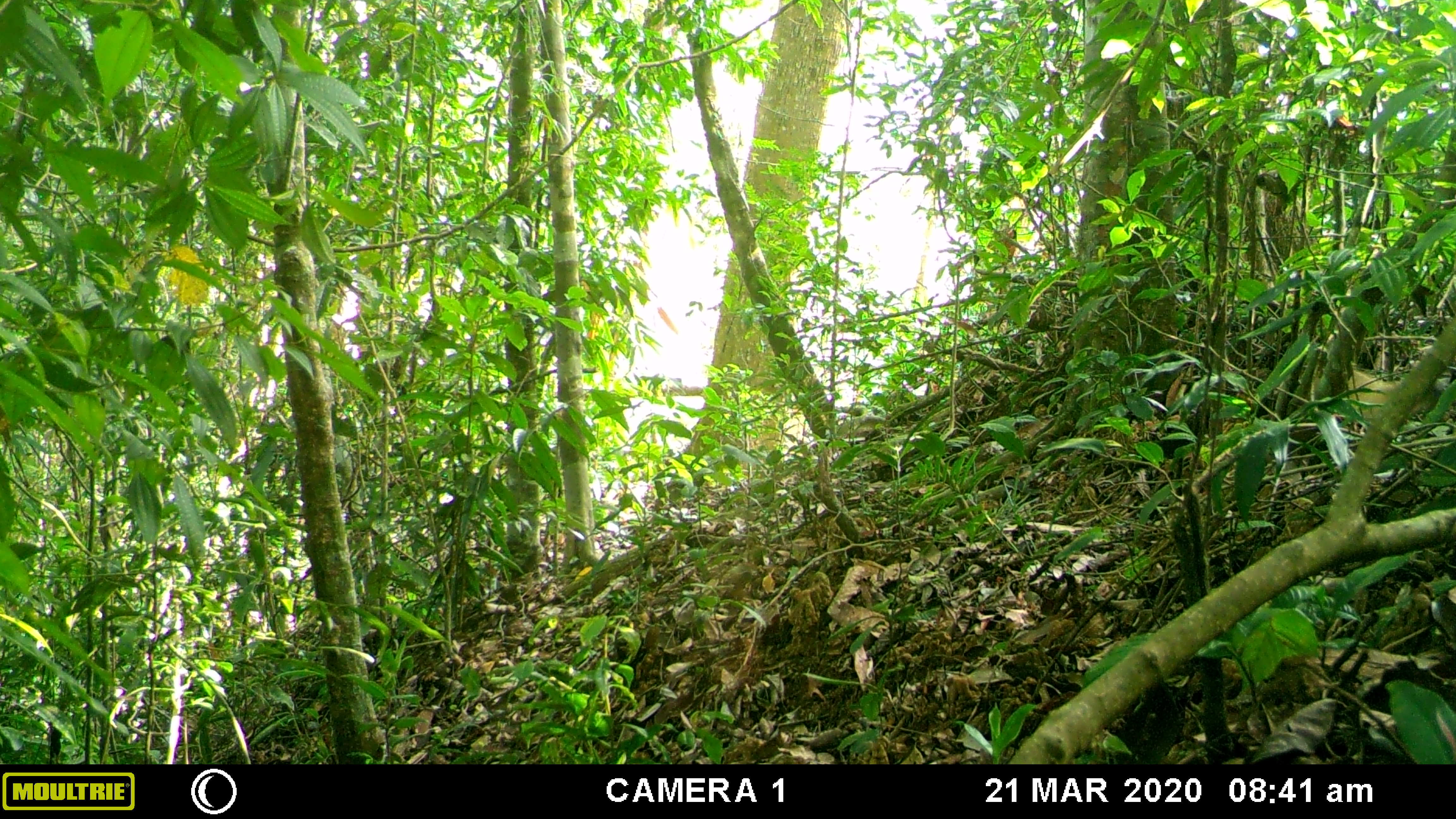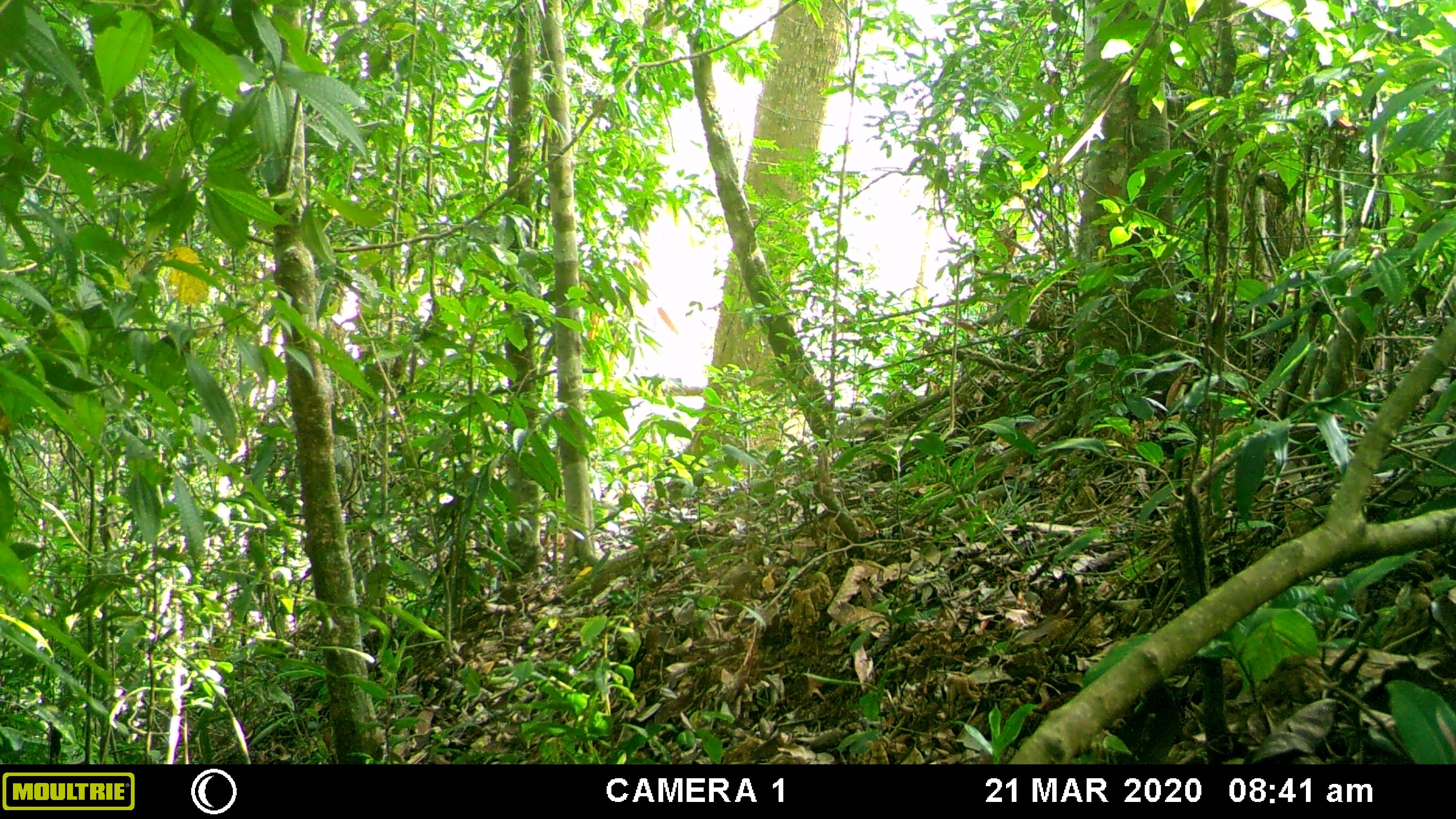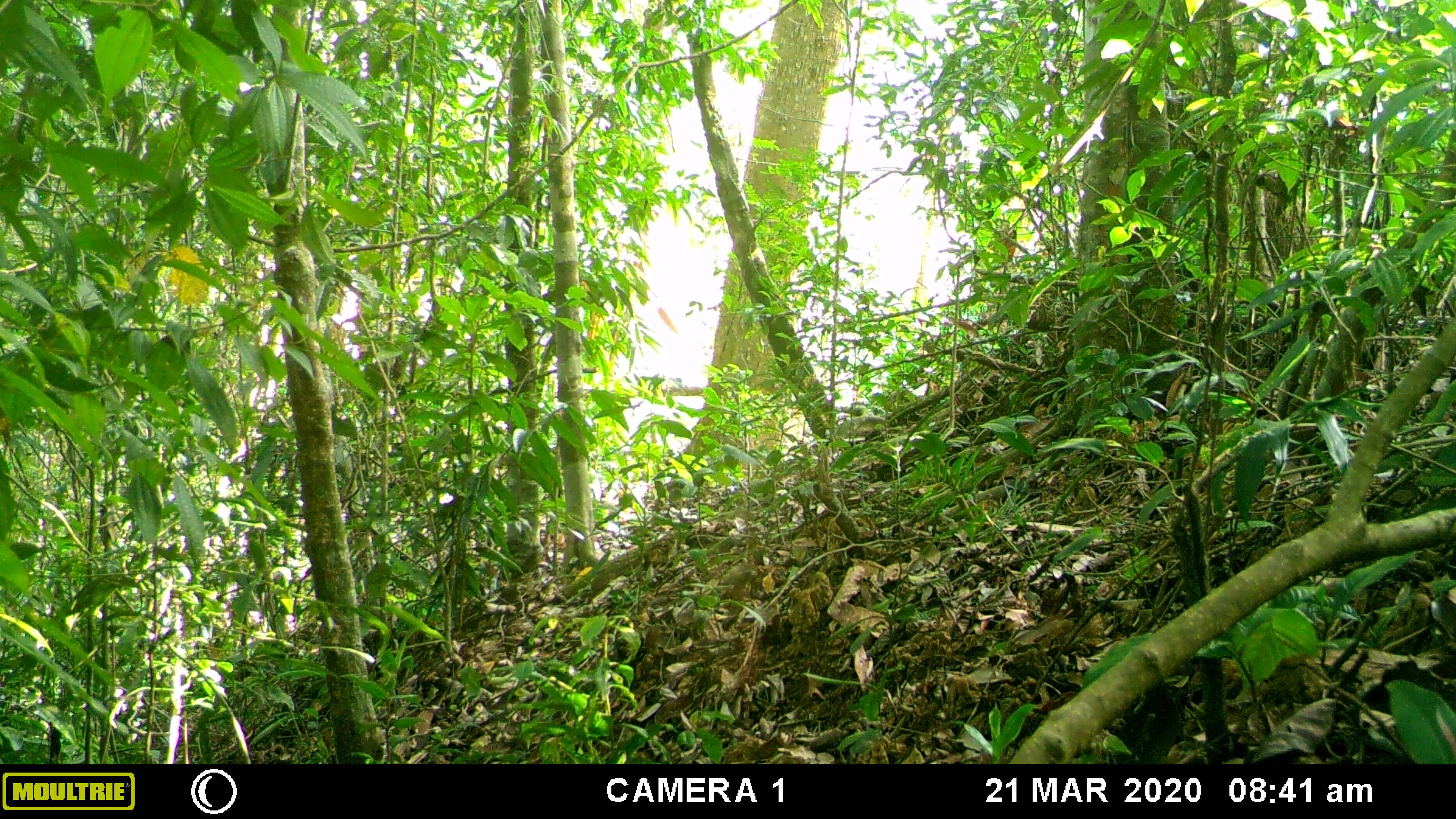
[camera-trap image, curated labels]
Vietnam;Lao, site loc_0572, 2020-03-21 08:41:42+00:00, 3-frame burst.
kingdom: Animalia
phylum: Chordata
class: Mammalia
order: Carnivora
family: Mustelidae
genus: Martes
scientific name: Martes flavigula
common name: yellow-throated marten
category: yellow throated marten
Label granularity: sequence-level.